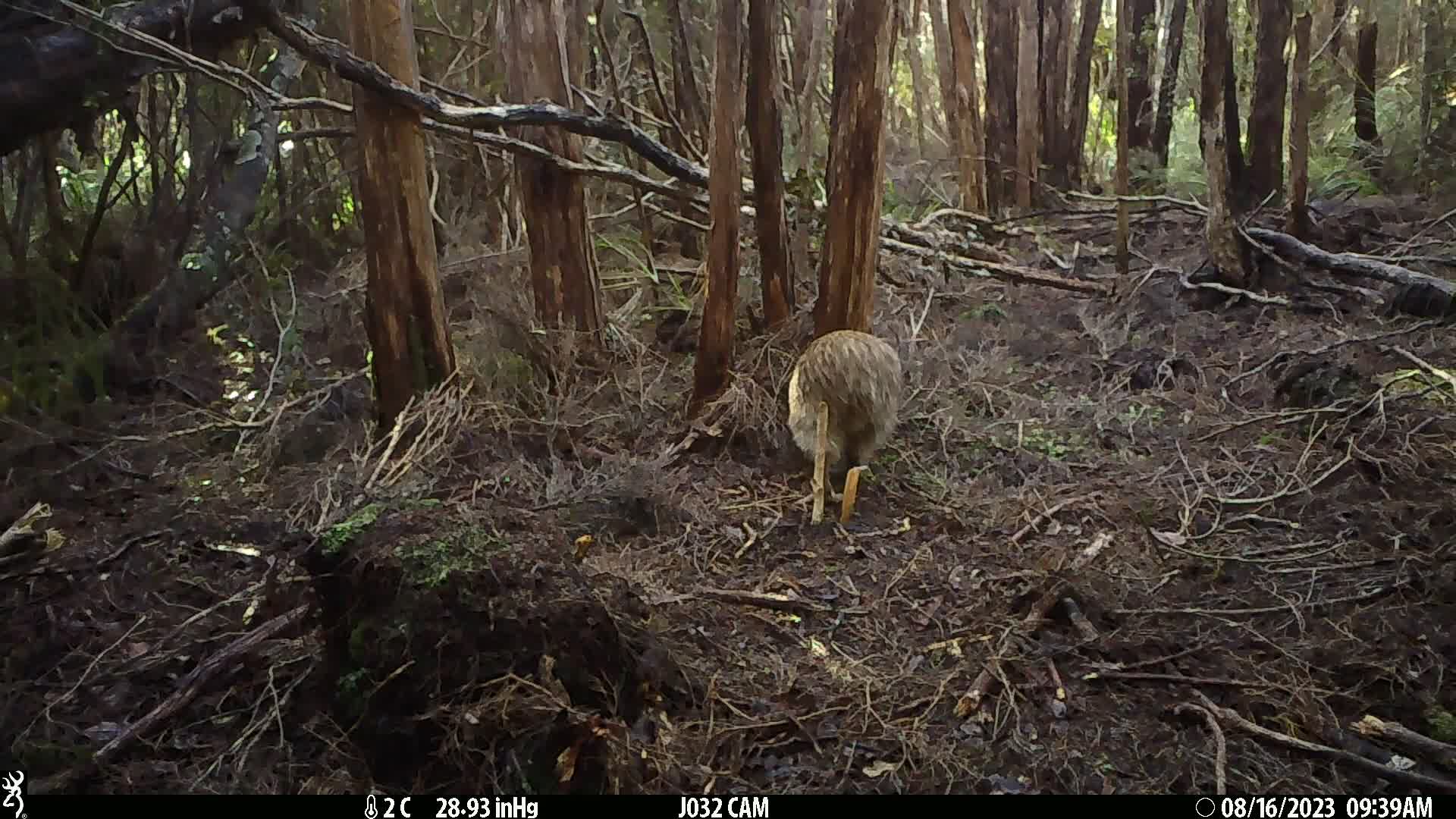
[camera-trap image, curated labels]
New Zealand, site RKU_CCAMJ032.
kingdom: Animalia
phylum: Chordata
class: Aves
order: Apterygiformes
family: Apterygidae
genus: Apteryx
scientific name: Apteryx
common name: kiwi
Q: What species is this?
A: Kiwi (Apteryx).